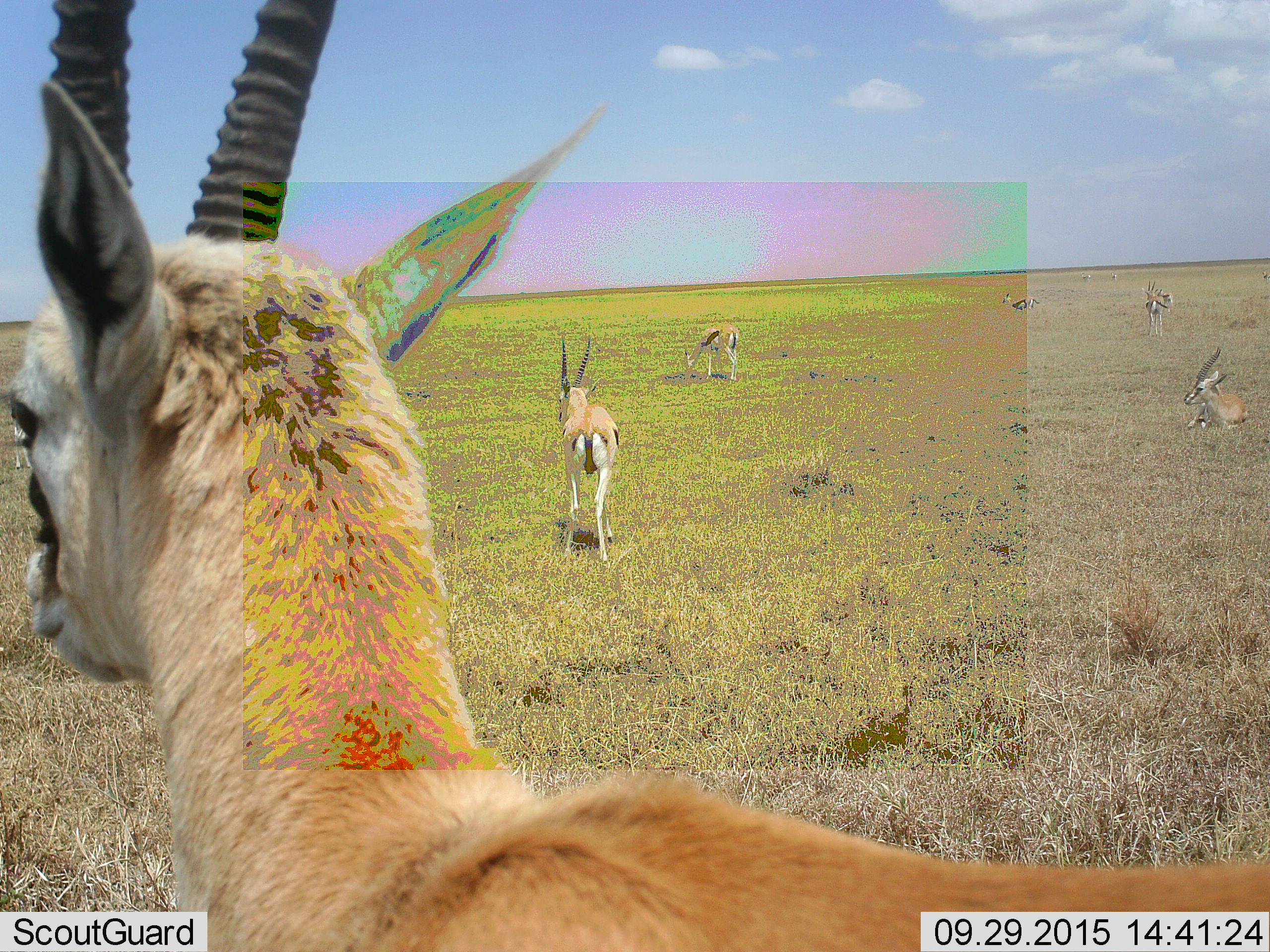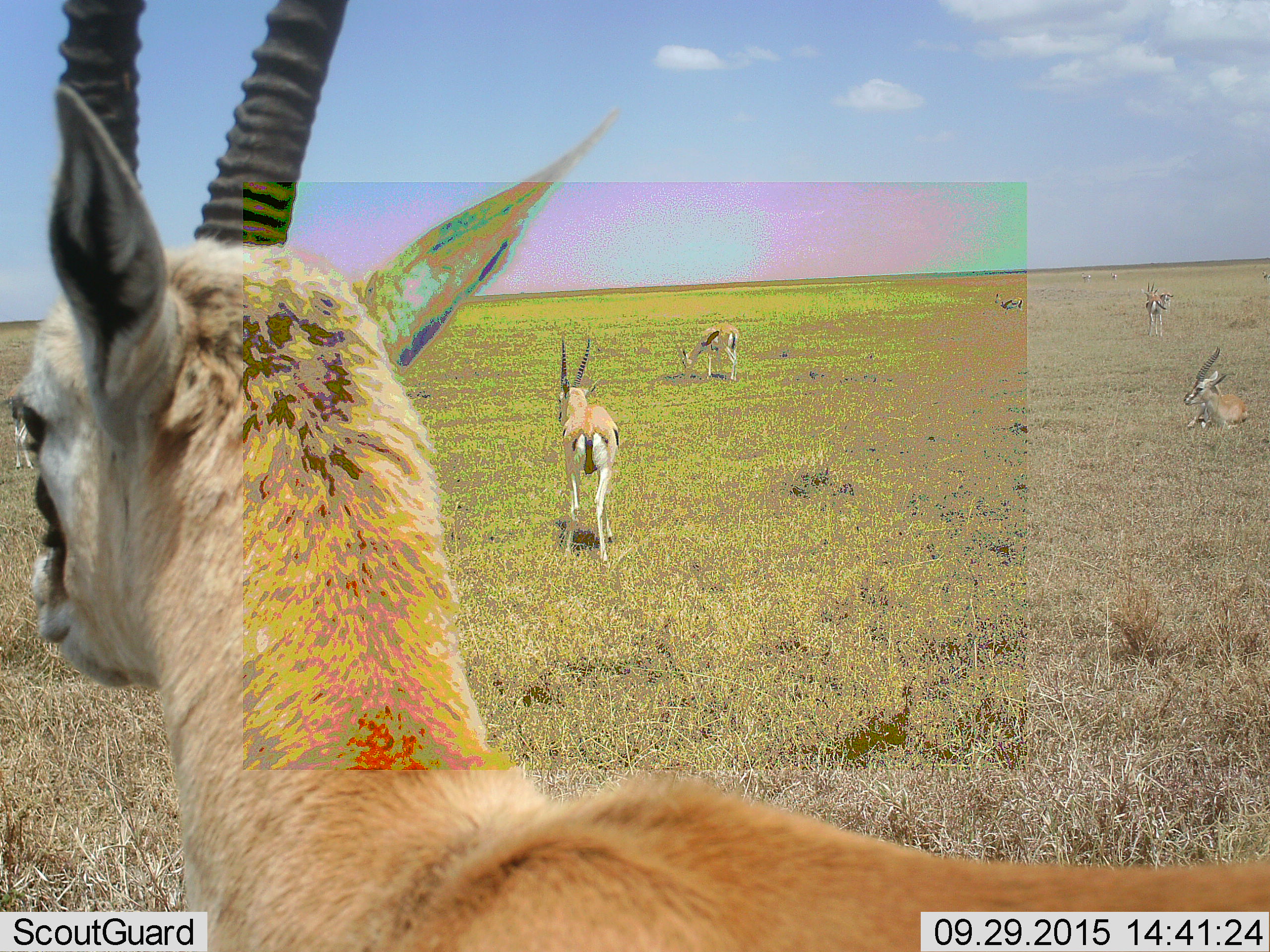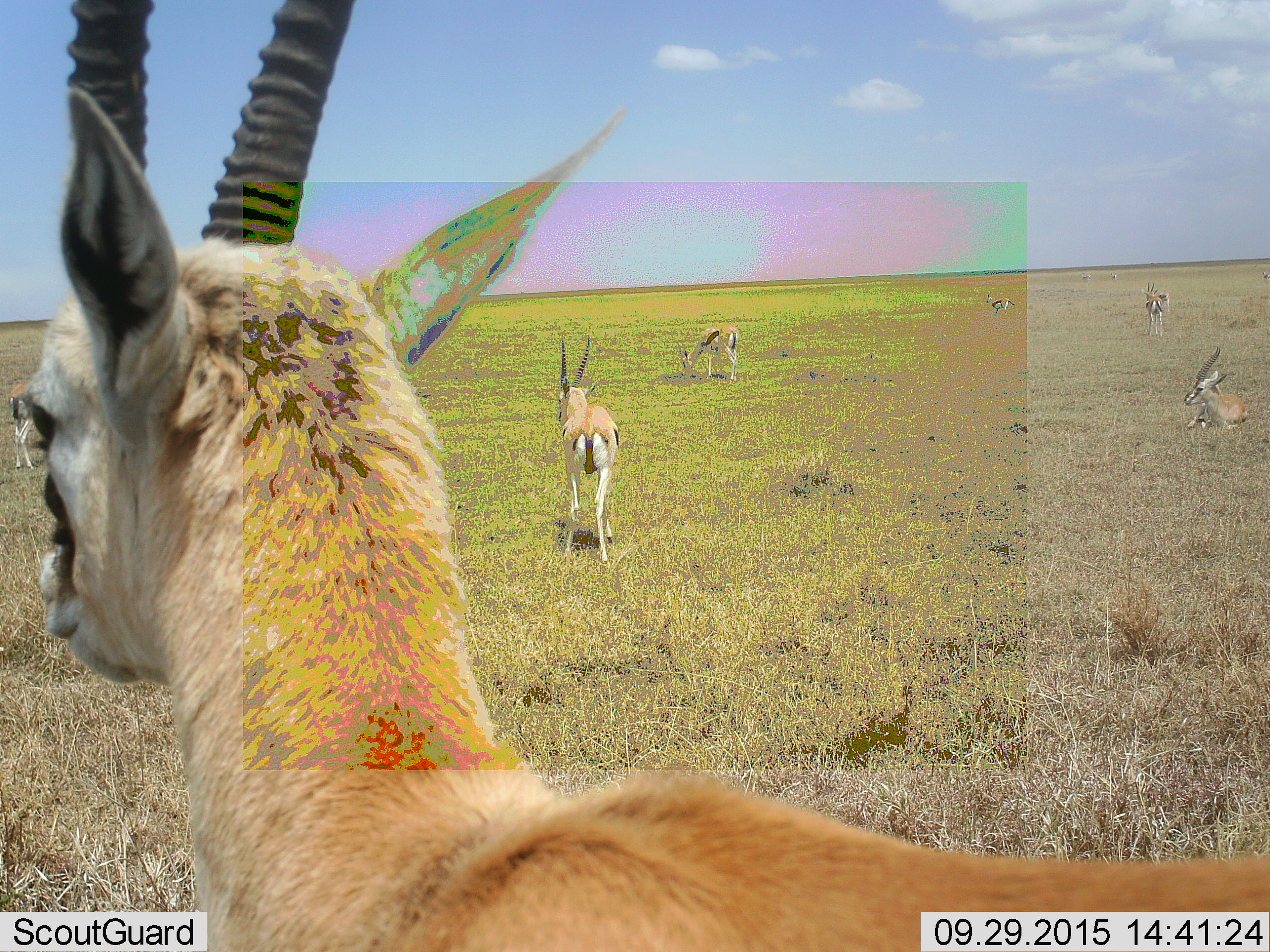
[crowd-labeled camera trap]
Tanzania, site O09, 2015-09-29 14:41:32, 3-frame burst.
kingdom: Animalia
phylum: Chordata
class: Mammalia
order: Artiodactyla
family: Bovidae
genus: Eudorcas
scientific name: Eudorcas thomsonii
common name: thomson's gazelle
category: gazellethomsons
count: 6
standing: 75%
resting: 25%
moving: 38%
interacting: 0%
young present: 0%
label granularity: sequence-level